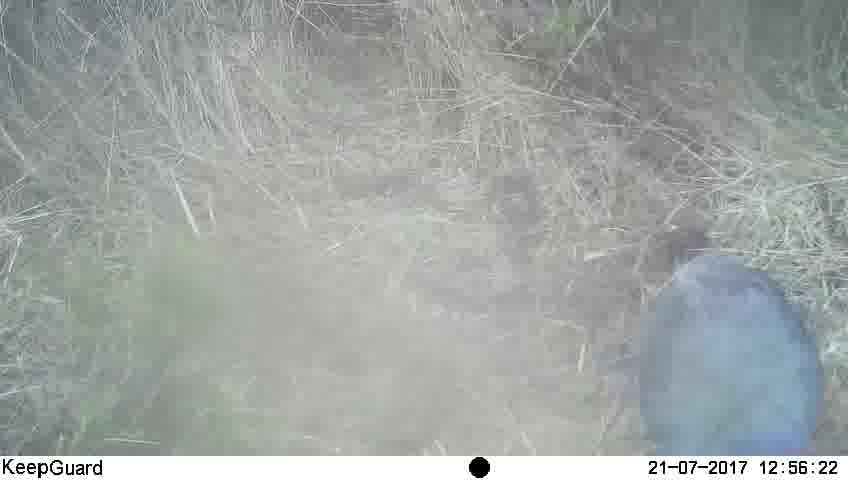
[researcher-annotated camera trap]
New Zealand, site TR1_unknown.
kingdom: Animalia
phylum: Chordata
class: Aves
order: Gruiformes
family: Rallidae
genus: Porphyrio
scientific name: Porphyrio mantelli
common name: takahe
Takahe (Porphyrio mantelli).